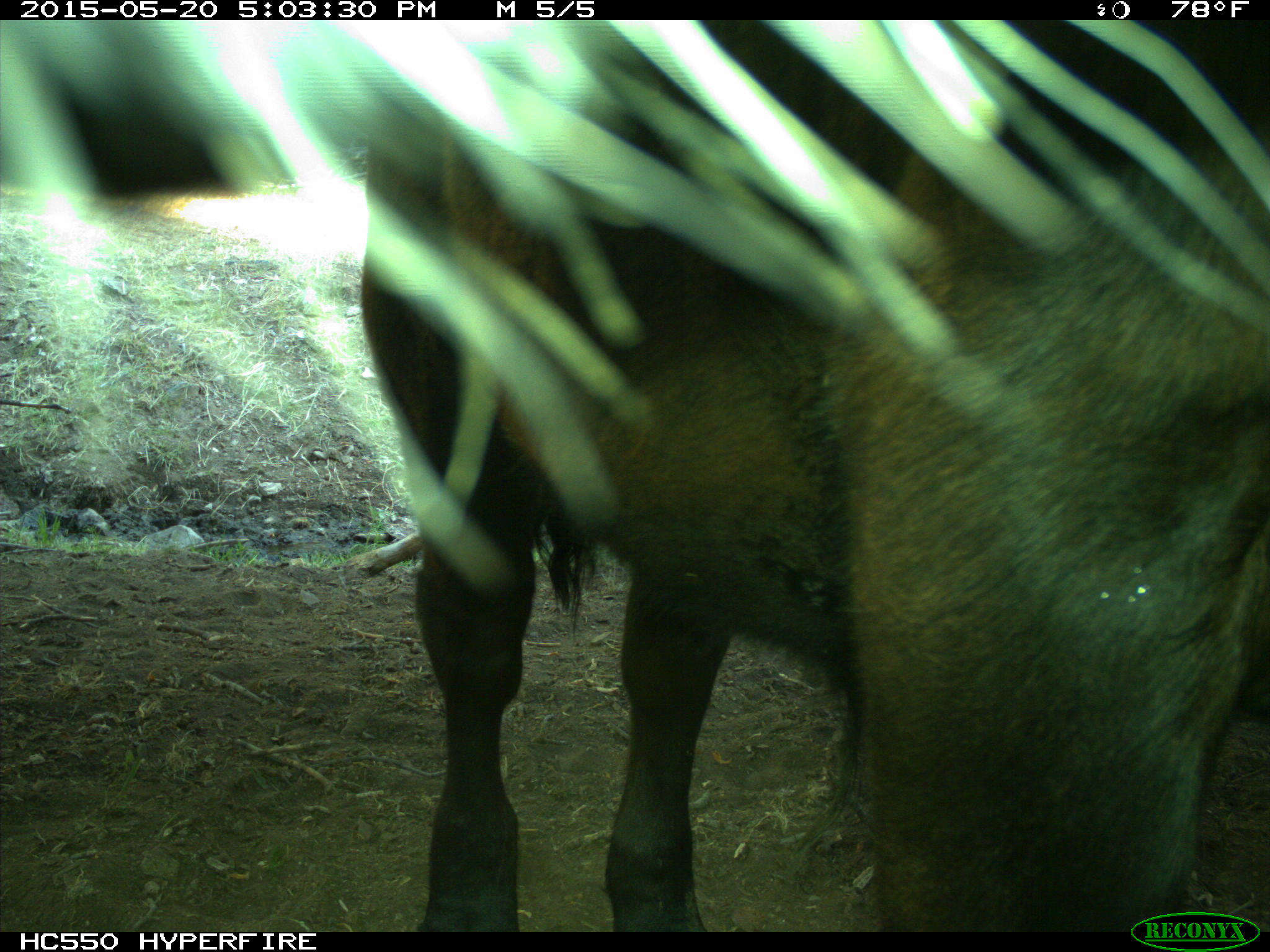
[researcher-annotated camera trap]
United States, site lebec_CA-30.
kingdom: Animalia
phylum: Chordata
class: Mammalia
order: Artiodactyla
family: Bovidae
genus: Bos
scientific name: Bos taurus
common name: domestic cow